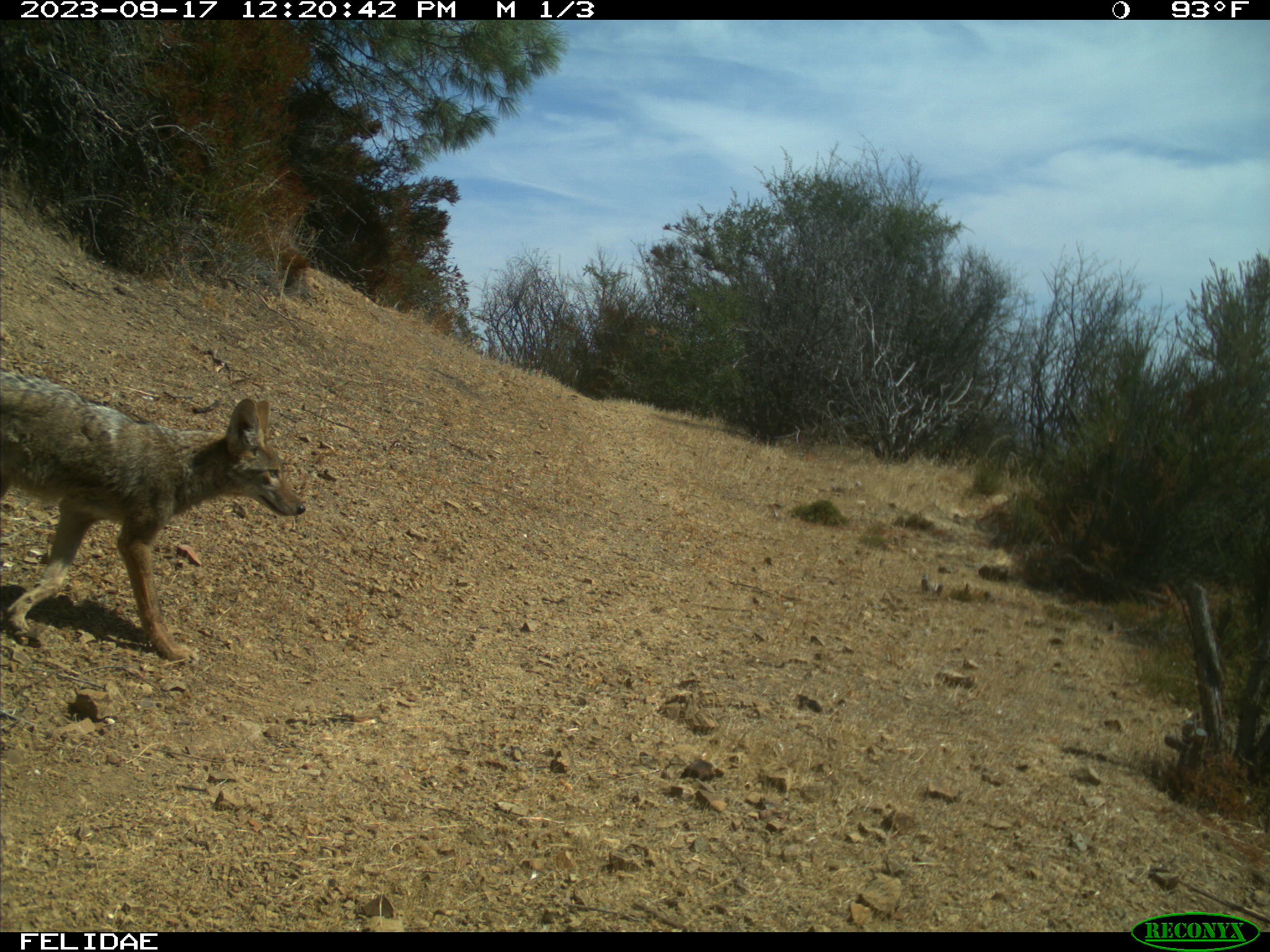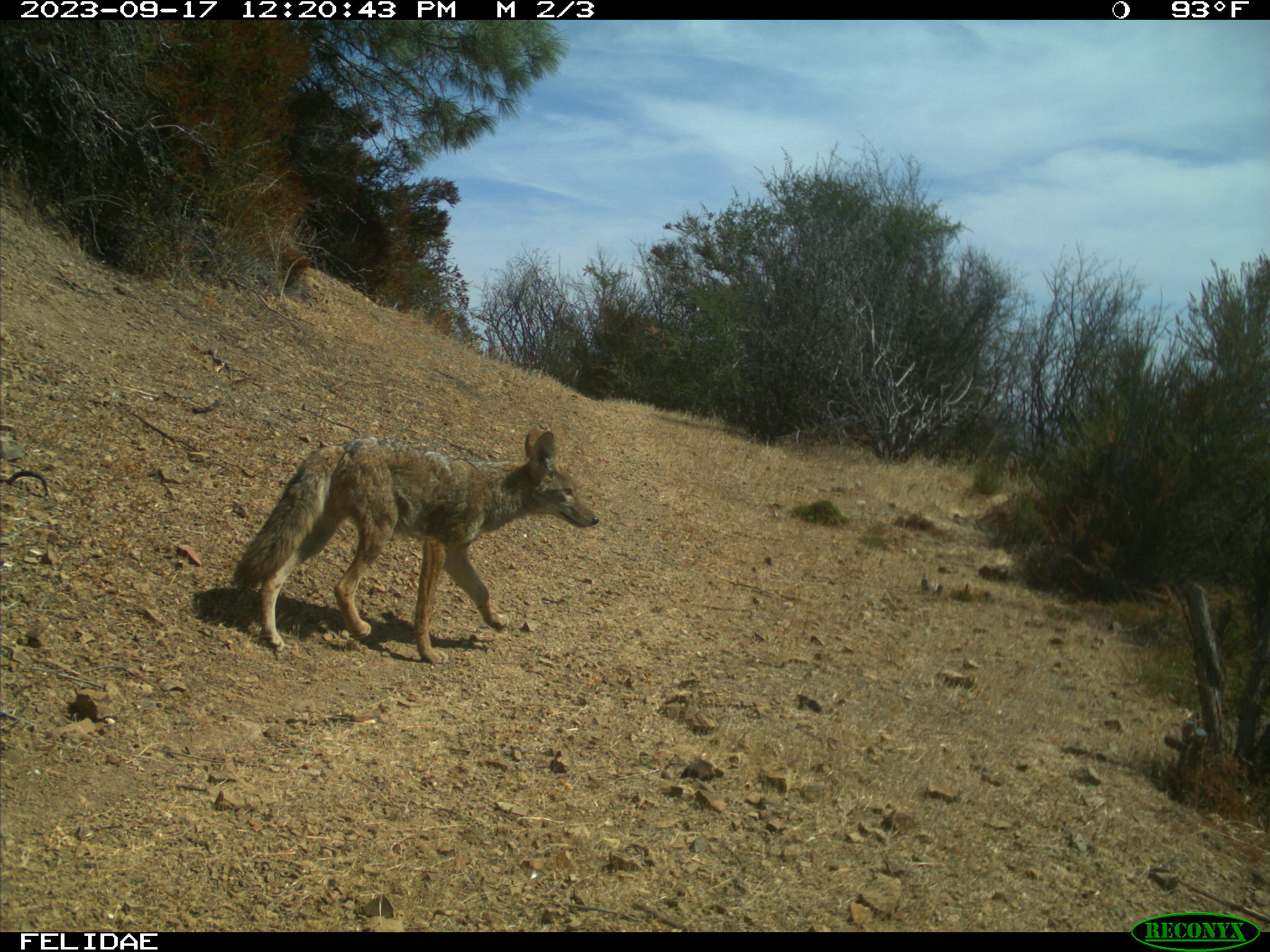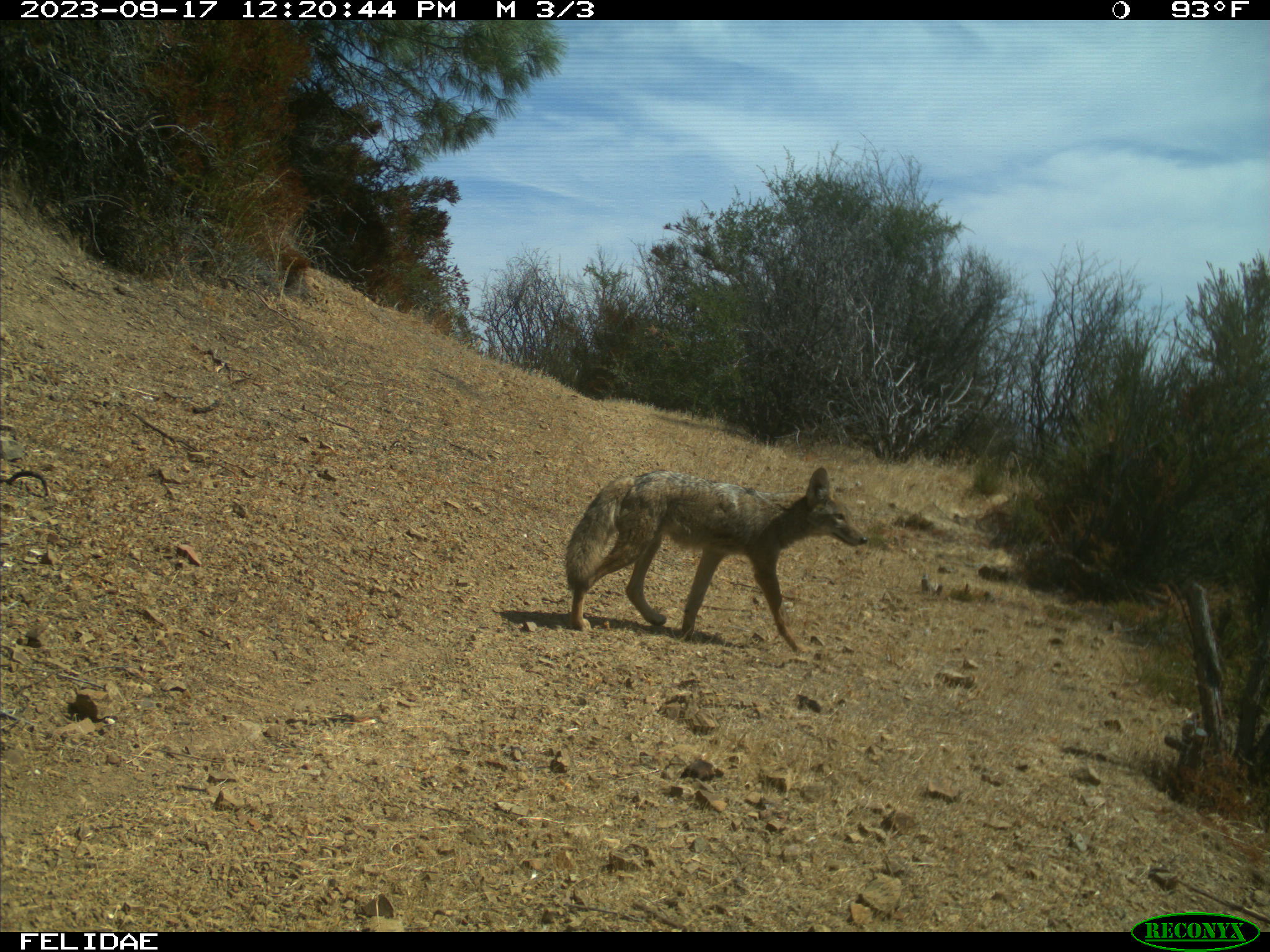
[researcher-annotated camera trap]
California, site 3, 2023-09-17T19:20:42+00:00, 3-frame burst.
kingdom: Animalia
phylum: Chordata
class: Mammalia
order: Carnivora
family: Canidae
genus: Canis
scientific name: Canis latrans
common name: coyote